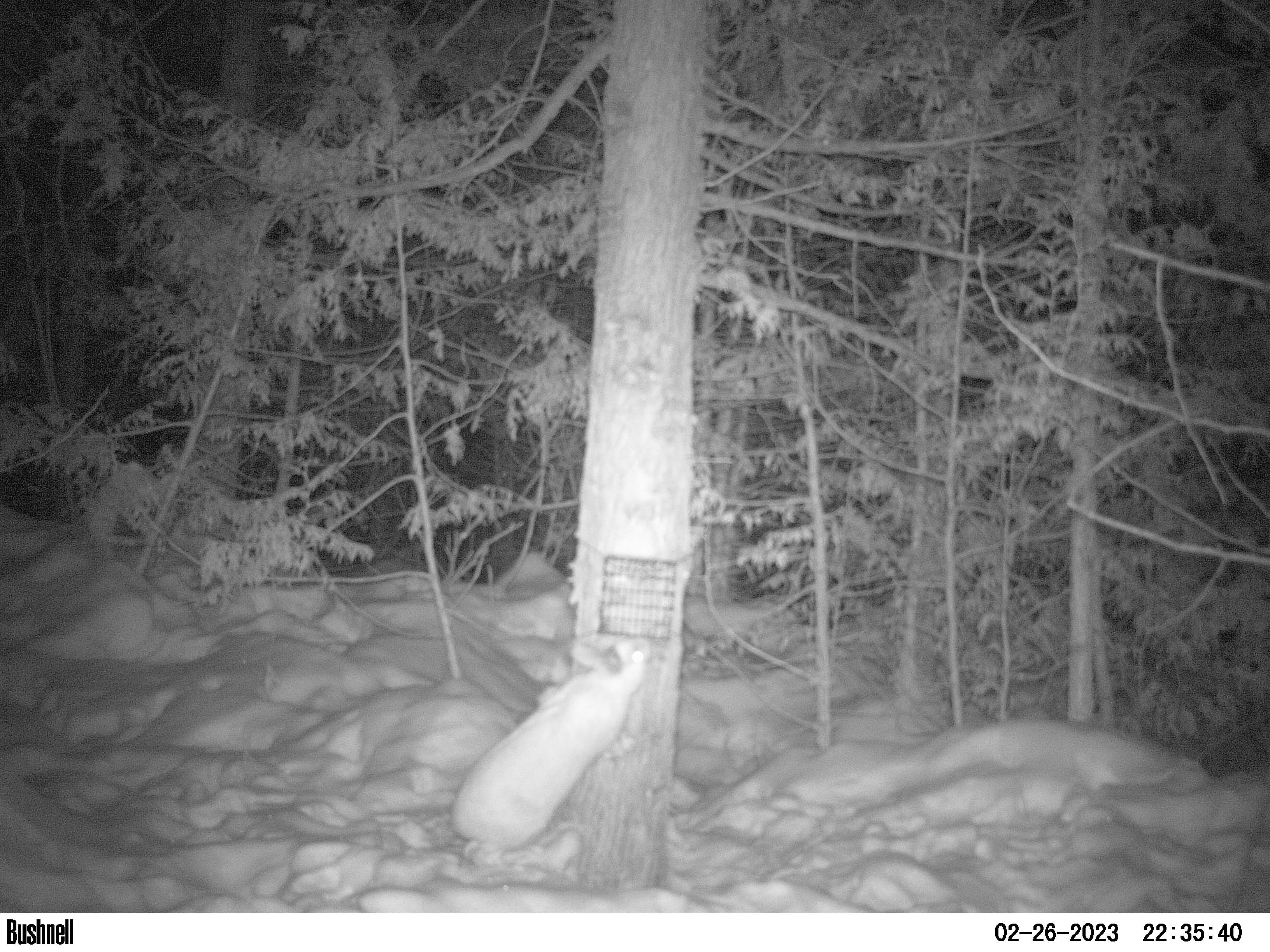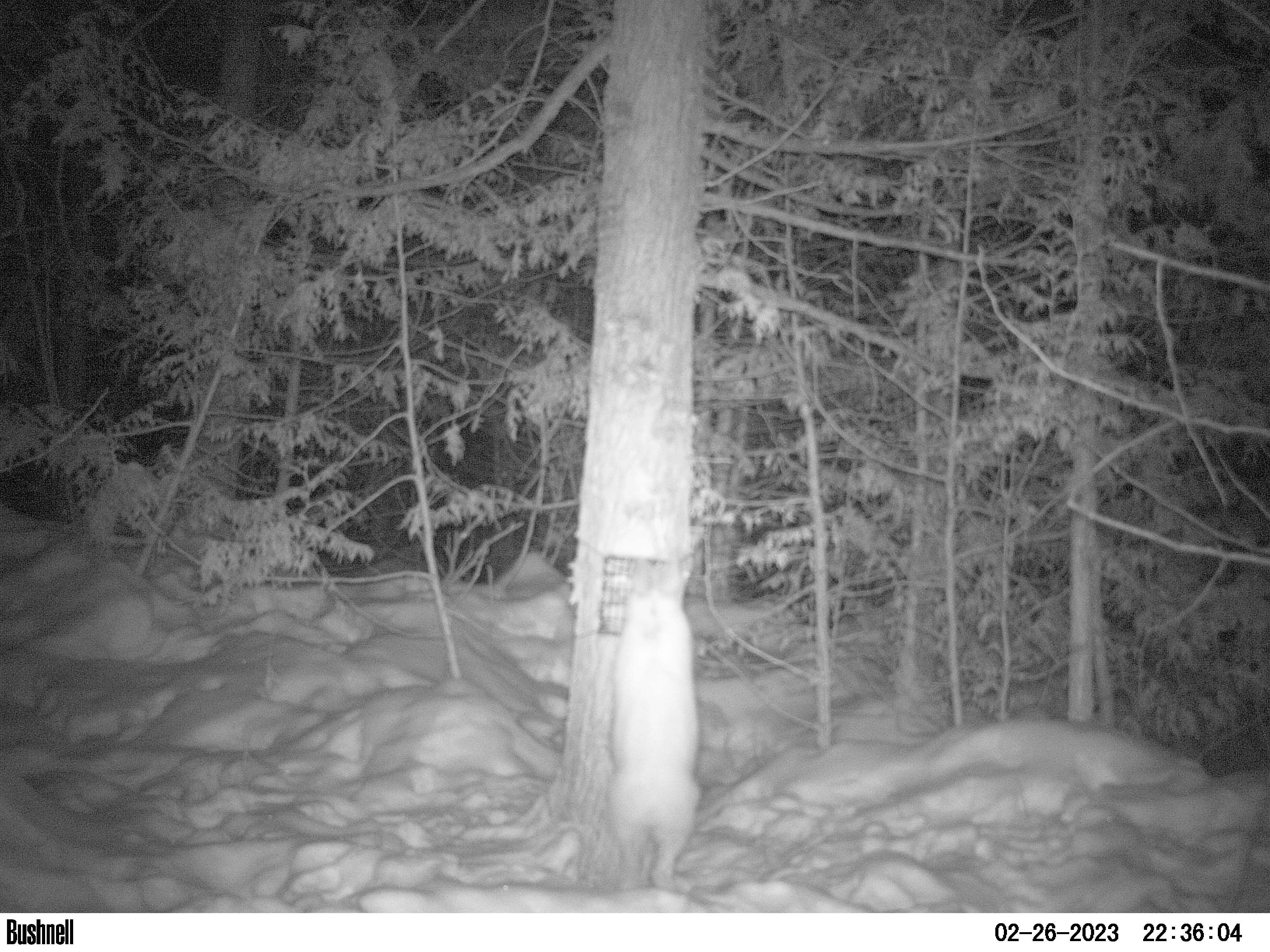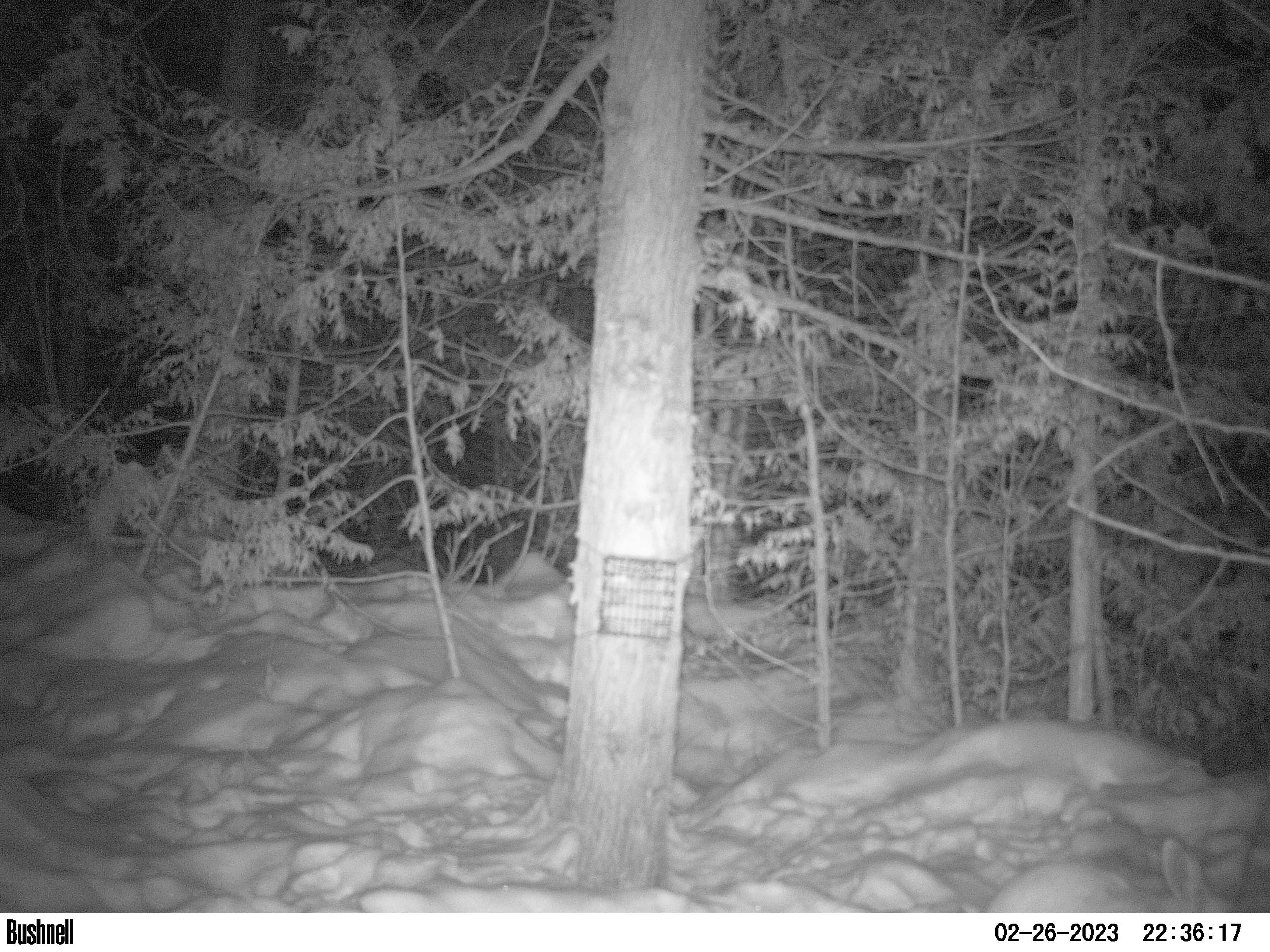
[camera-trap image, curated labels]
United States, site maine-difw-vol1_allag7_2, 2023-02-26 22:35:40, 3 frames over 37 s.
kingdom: Animalia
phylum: Chordata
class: Mammalia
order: Lagomorpha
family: Leporidae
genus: Lepus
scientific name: Lepus americanus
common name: snowshoe hare